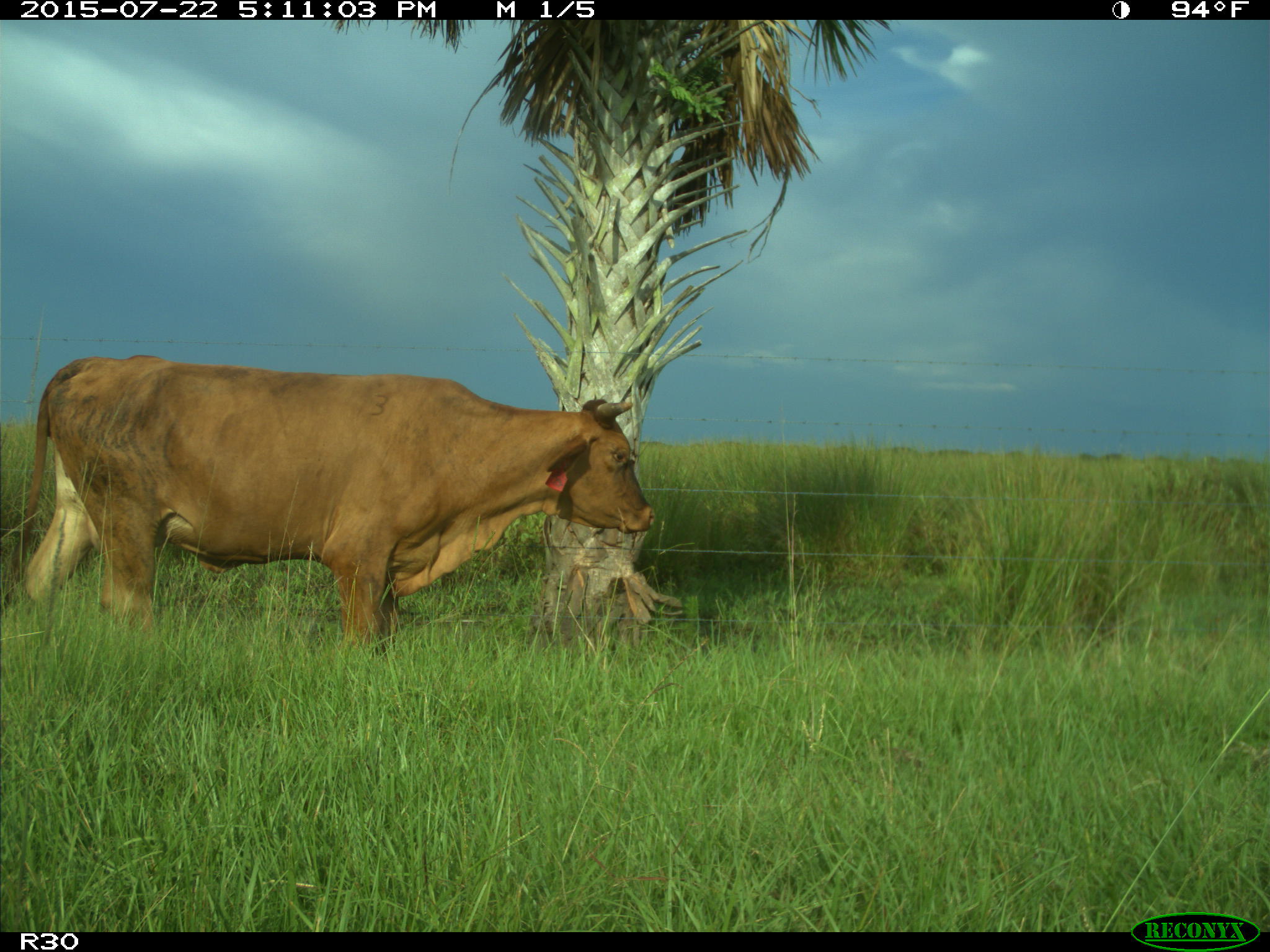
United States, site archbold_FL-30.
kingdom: Animalia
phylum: Chordata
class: Mammalia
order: Artiodactyla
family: Bovidae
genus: Bos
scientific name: Bos taurus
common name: domestic cow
Bos taurus (domestic cow).